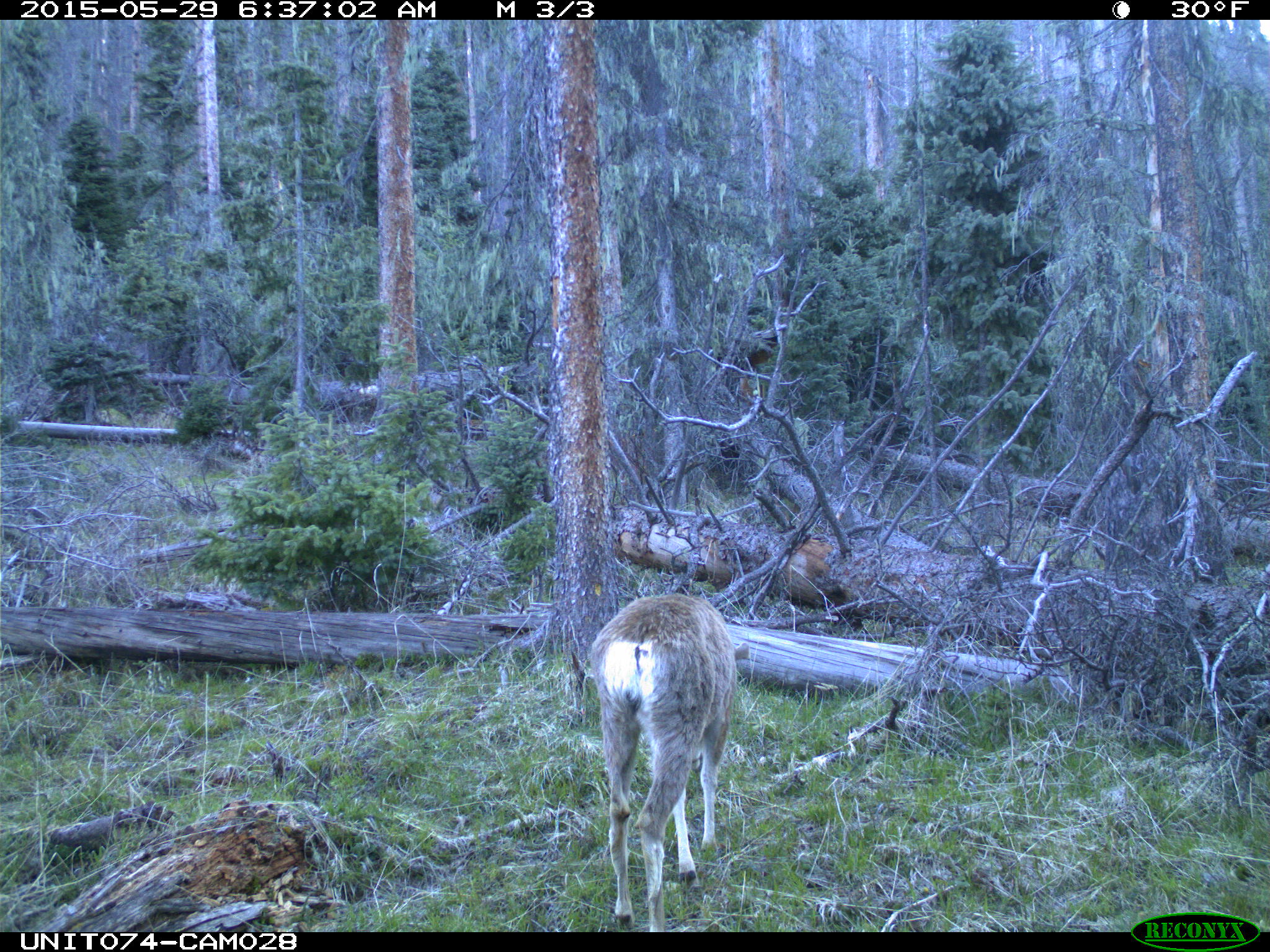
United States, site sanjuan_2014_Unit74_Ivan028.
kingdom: Animalia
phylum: Chordata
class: Mammalia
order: Artiodactyla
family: Cervidae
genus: Odocoileus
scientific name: Odocoileus hemionus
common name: mule deer